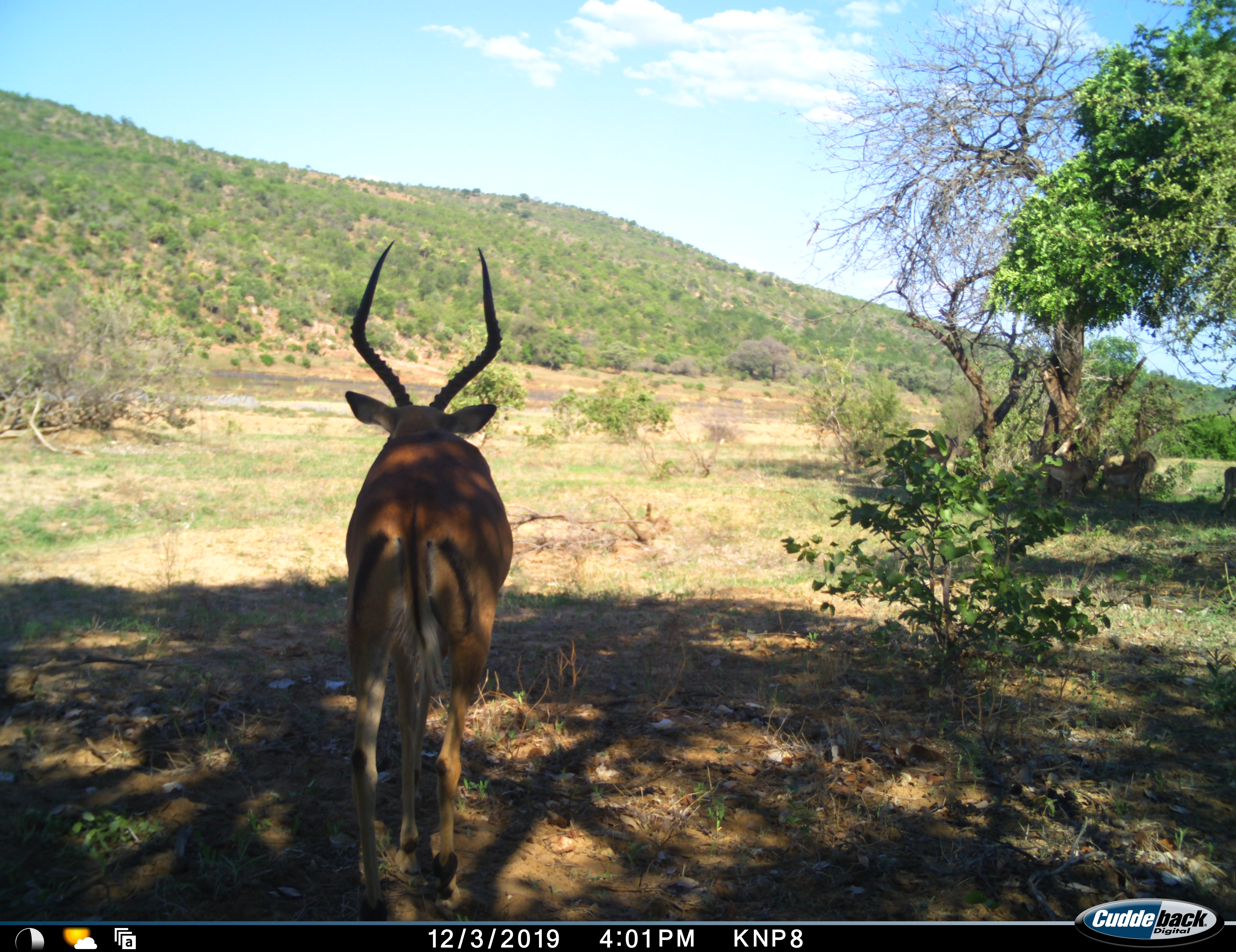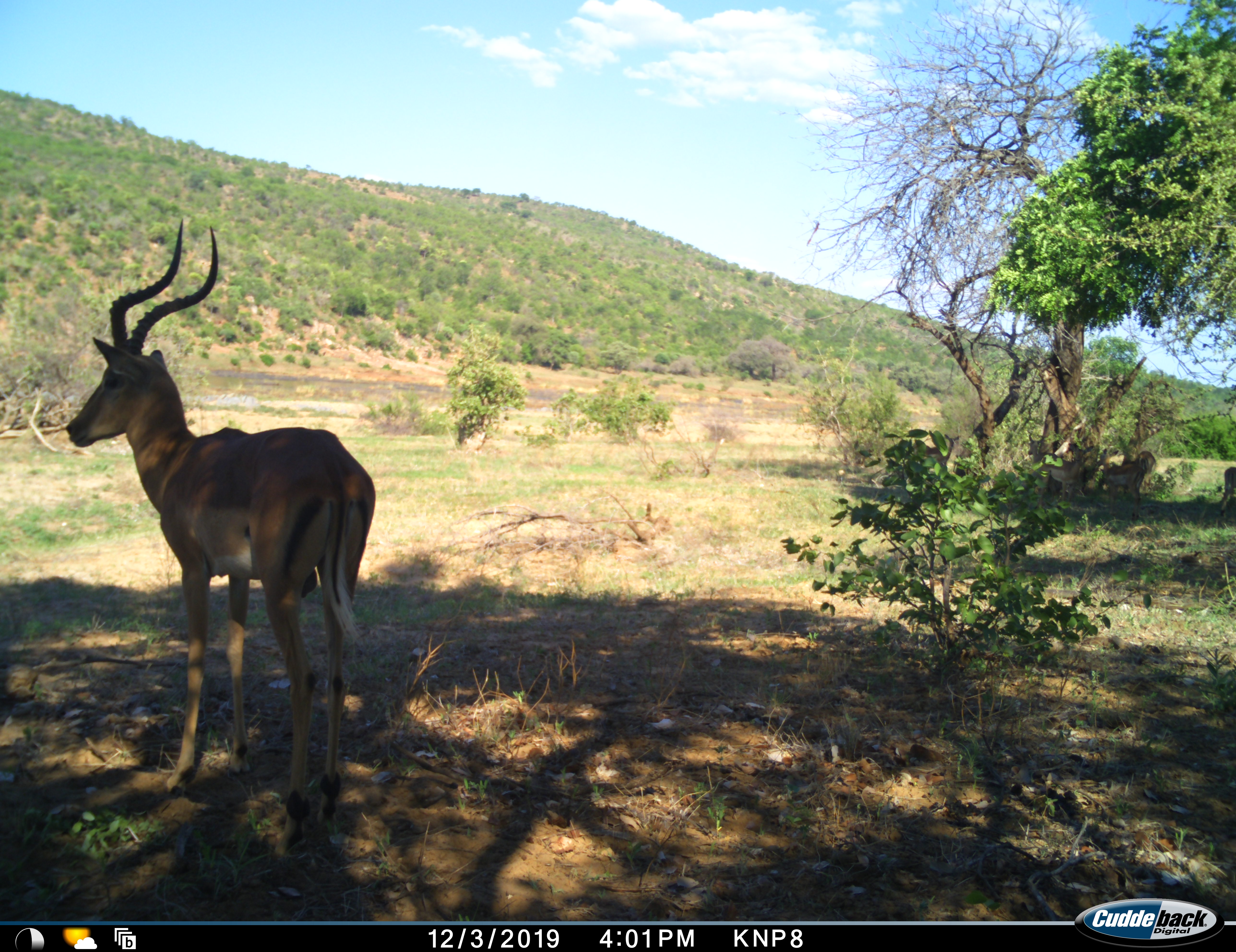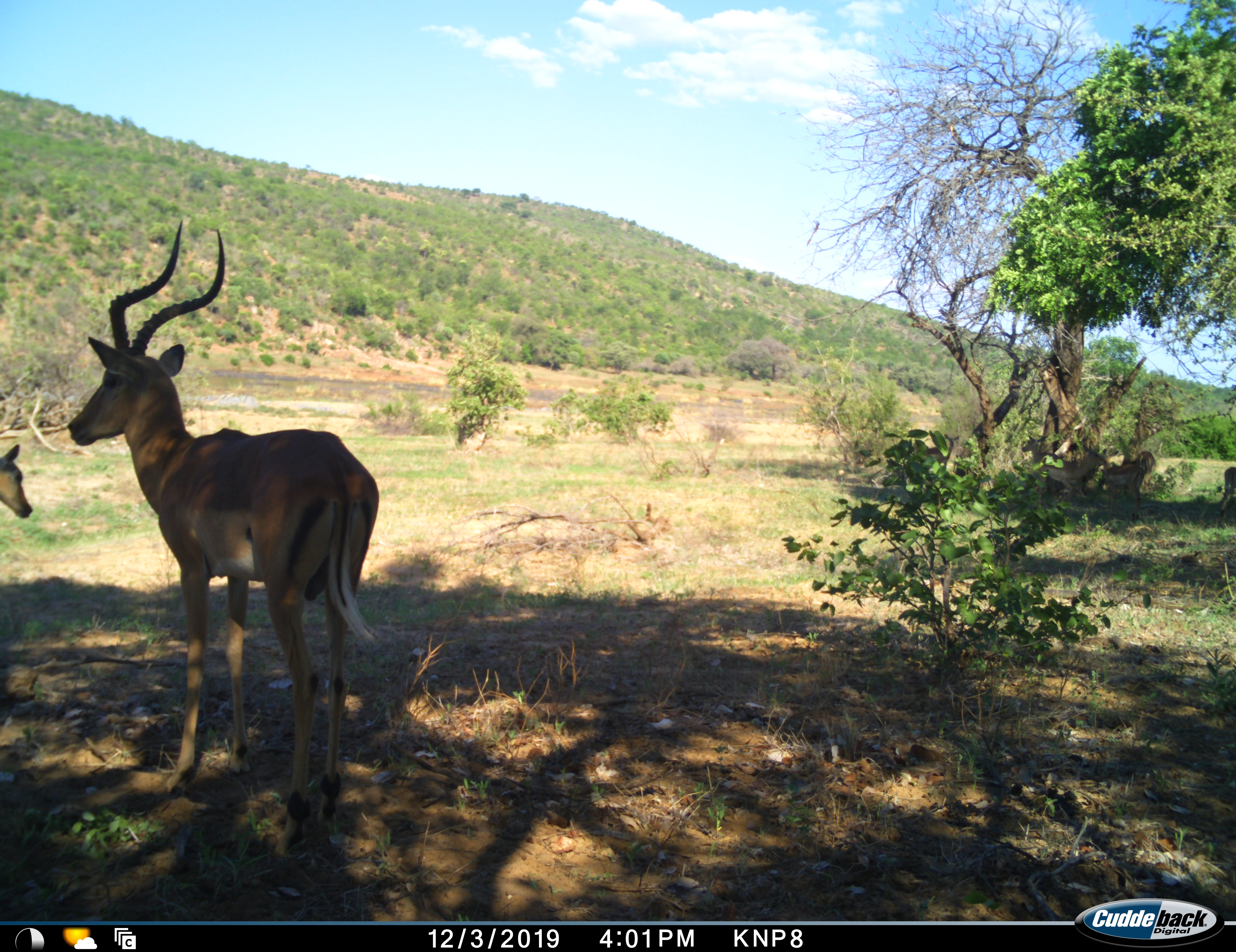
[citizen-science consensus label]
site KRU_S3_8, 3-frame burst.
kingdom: Animalia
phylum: Chordata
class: Mammalia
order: Artiodactyla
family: Bovidae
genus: Aepyceros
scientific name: Aepyceros melampus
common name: impala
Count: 1.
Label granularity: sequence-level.